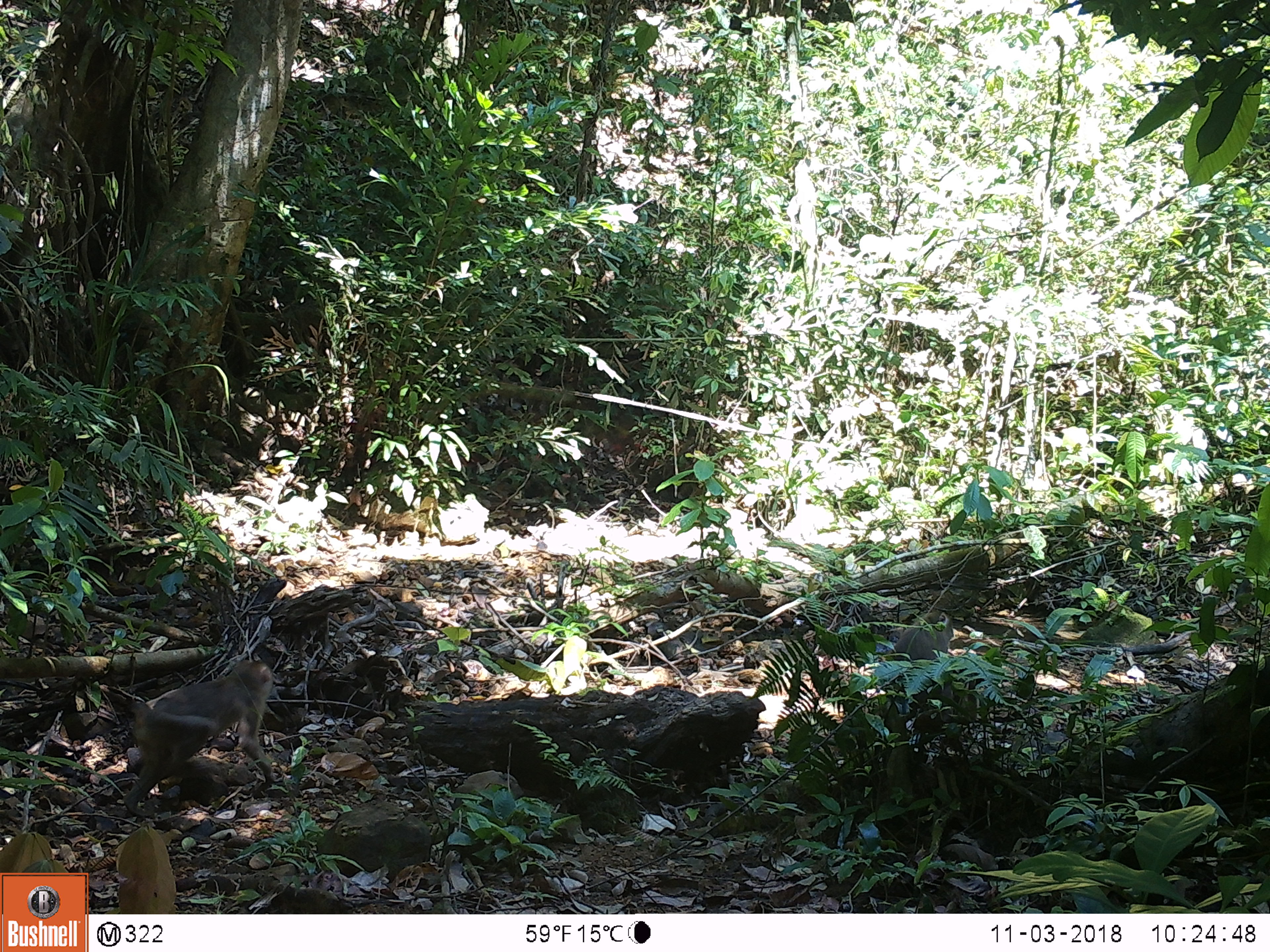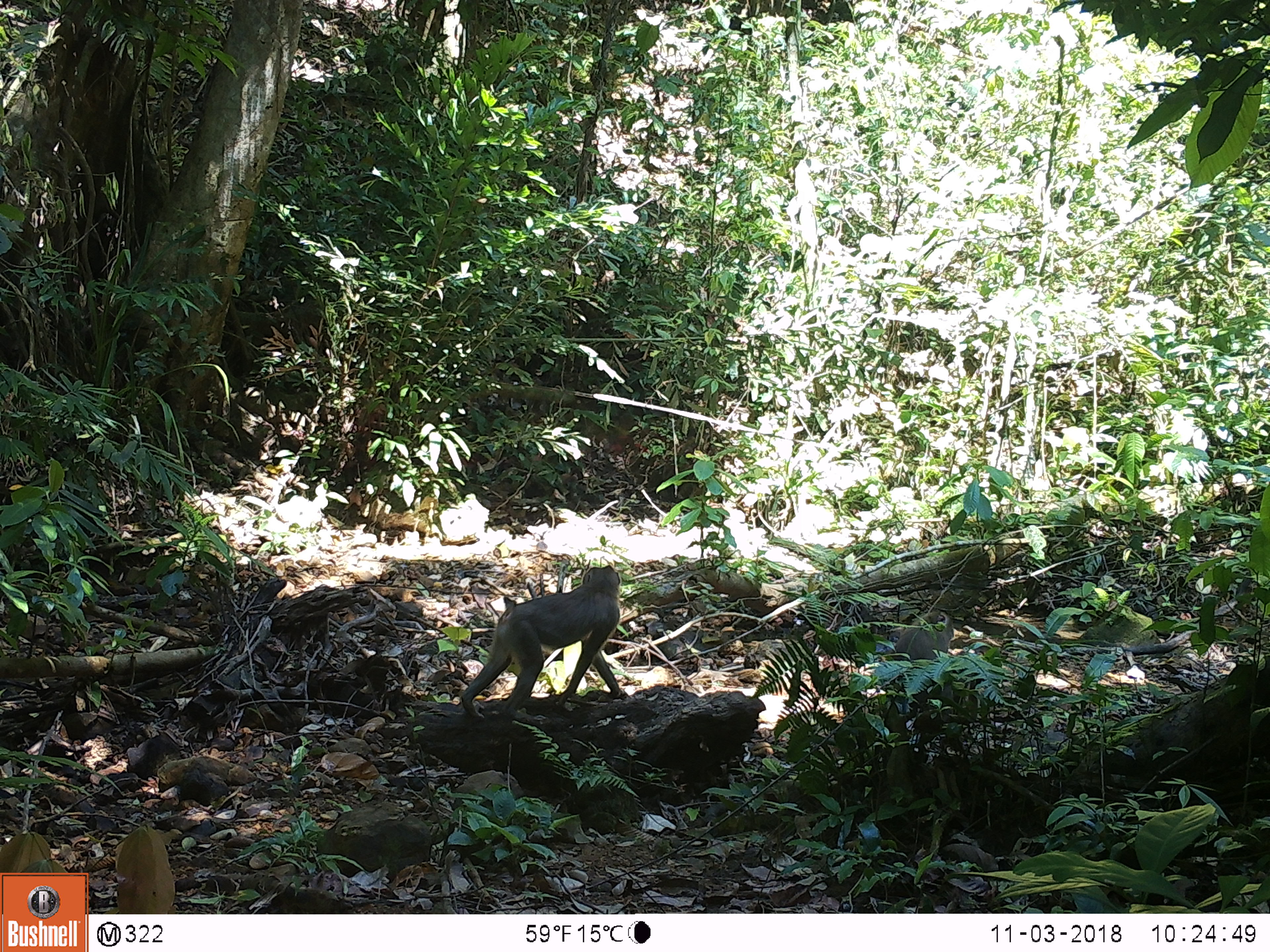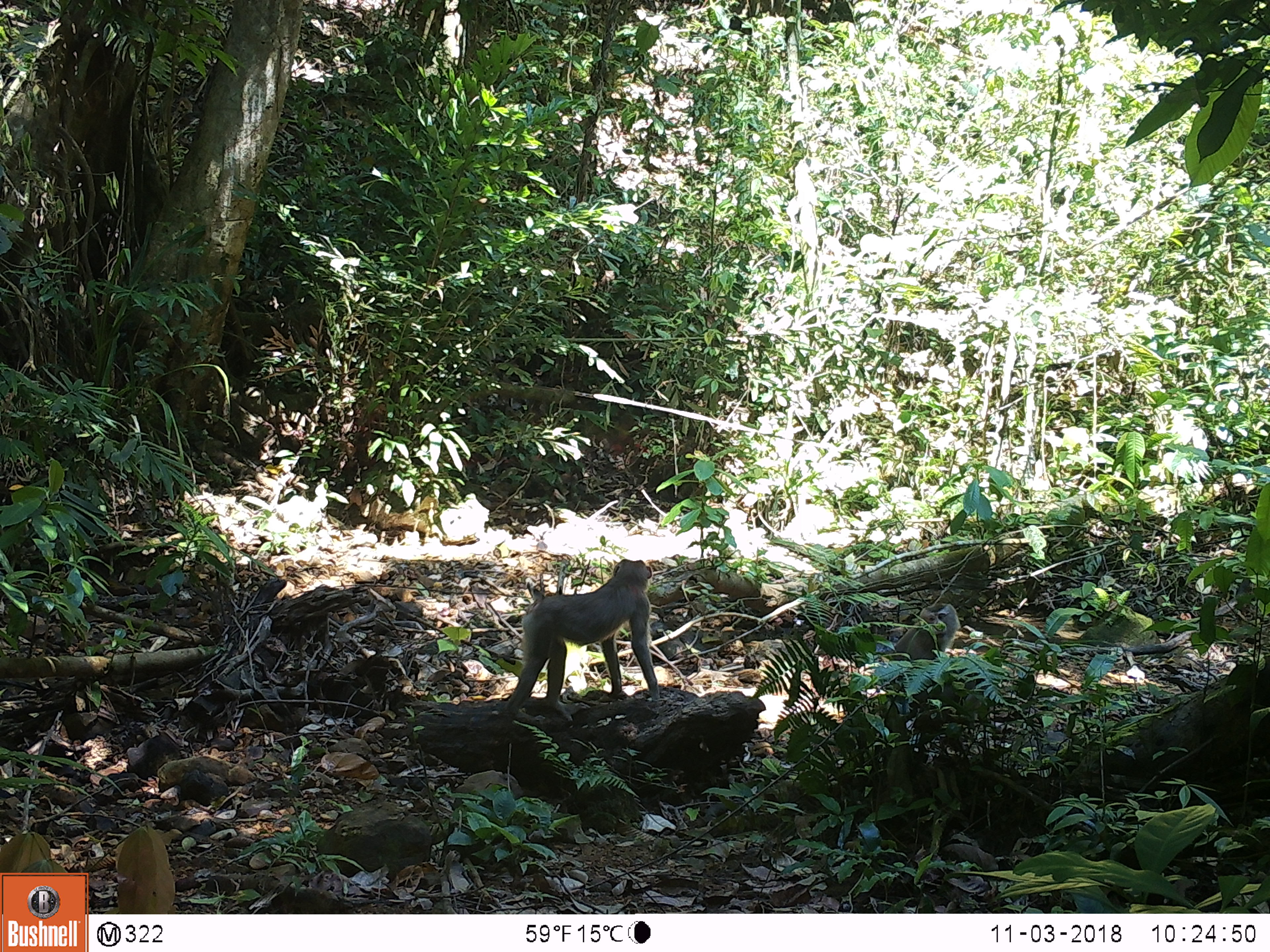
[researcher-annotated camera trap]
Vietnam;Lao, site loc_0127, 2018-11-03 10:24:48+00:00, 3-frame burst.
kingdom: Animalia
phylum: Chordata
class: Mammalia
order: Primates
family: Cercopithecidae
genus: Macaca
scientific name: Macaca nemestrina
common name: pig-tailed macaque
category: pig tailed macaque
Pig tailed macaque (pig-tailed macaque) (Macaca nemestrina). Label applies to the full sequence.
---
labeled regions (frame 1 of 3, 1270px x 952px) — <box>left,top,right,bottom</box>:
pig tailed macaque: <box>112,659,278,817</box>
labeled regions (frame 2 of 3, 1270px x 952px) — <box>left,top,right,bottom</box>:
pig tailed macaque: <box>461,564,622,730</box>; <box>892,611,953,661</box>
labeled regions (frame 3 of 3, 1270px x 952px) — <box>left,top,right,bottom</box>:
pig tailed macaque: <box>505,558,660,726</box>; <box>889,603,960,660</box>